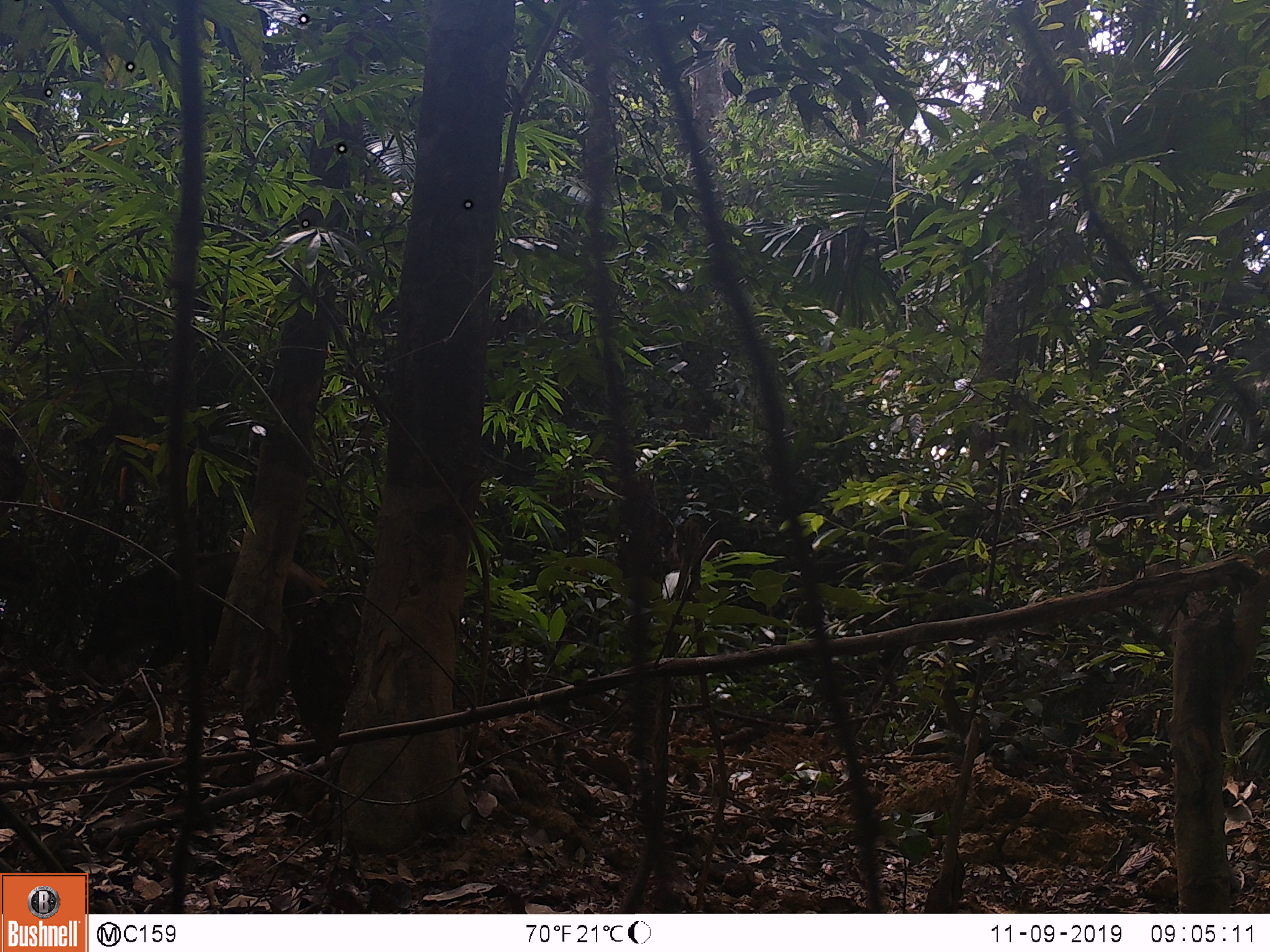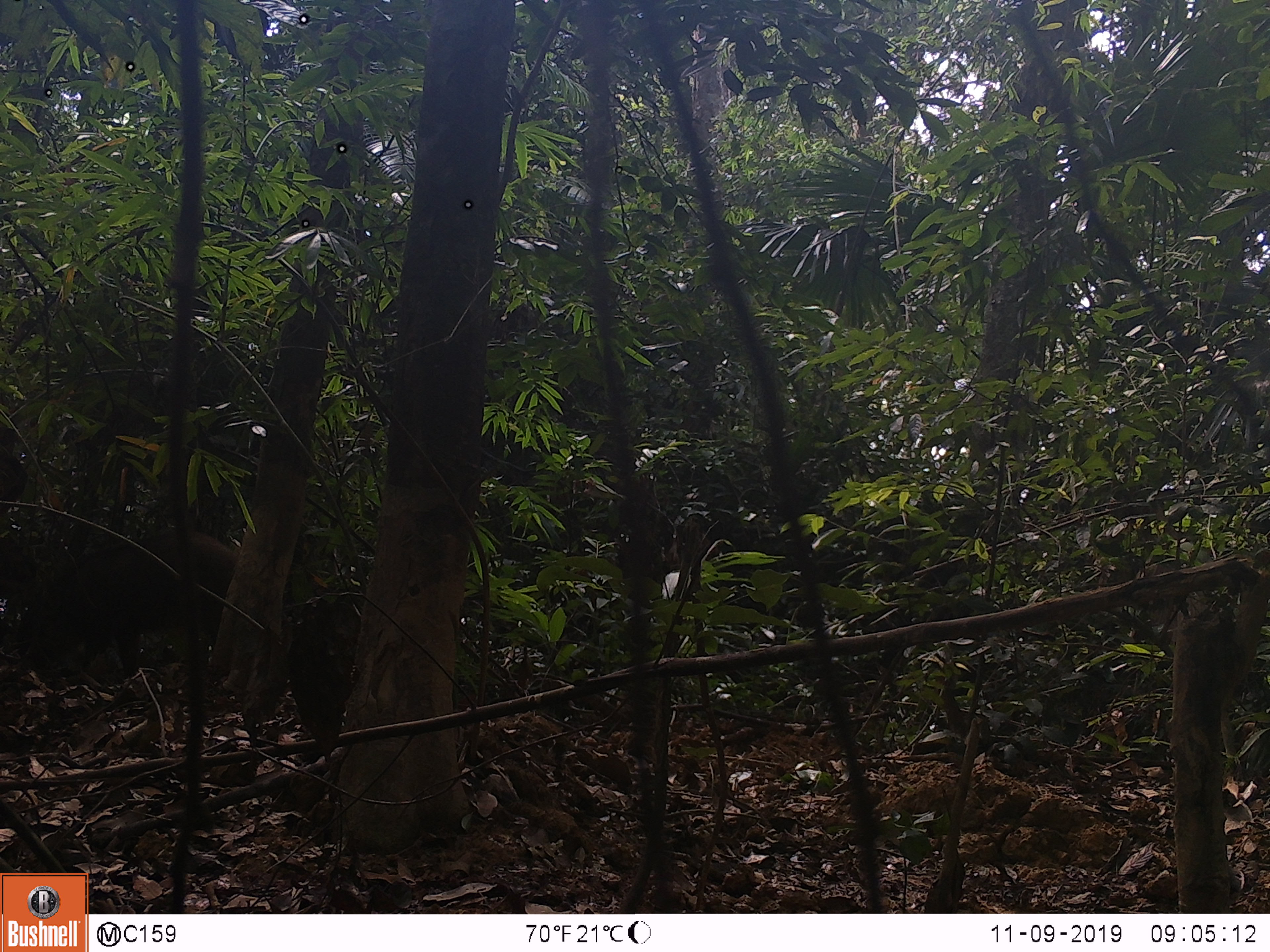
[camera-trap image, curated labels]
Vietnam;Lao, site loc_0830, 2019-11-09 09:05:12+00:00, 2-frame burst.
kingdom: Animalia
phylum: Chordata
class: Mammalia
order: Artiodactyla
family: Suidae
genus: Sus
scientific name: Sus scrofa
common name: eurasian wild pig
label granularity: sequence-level